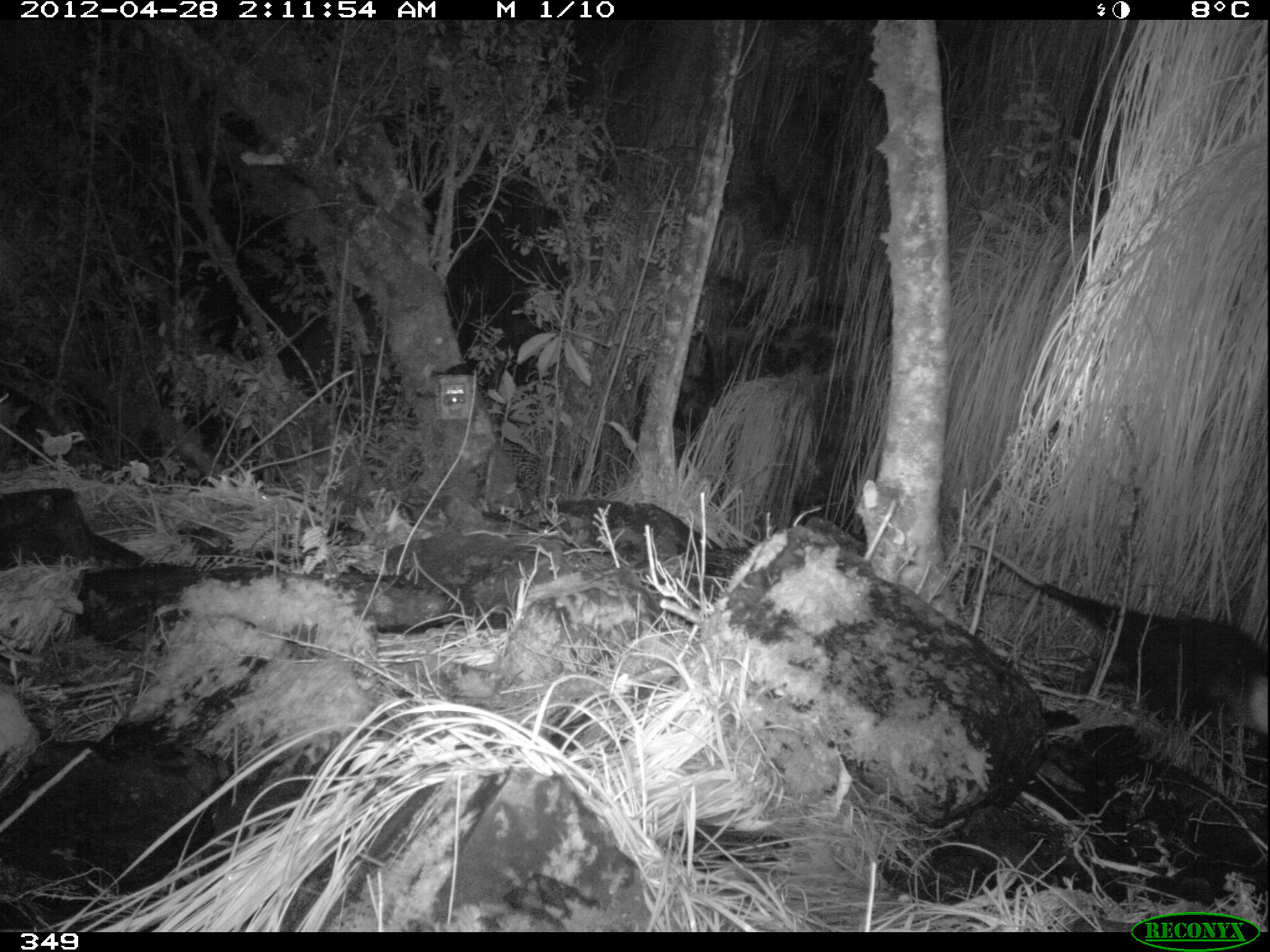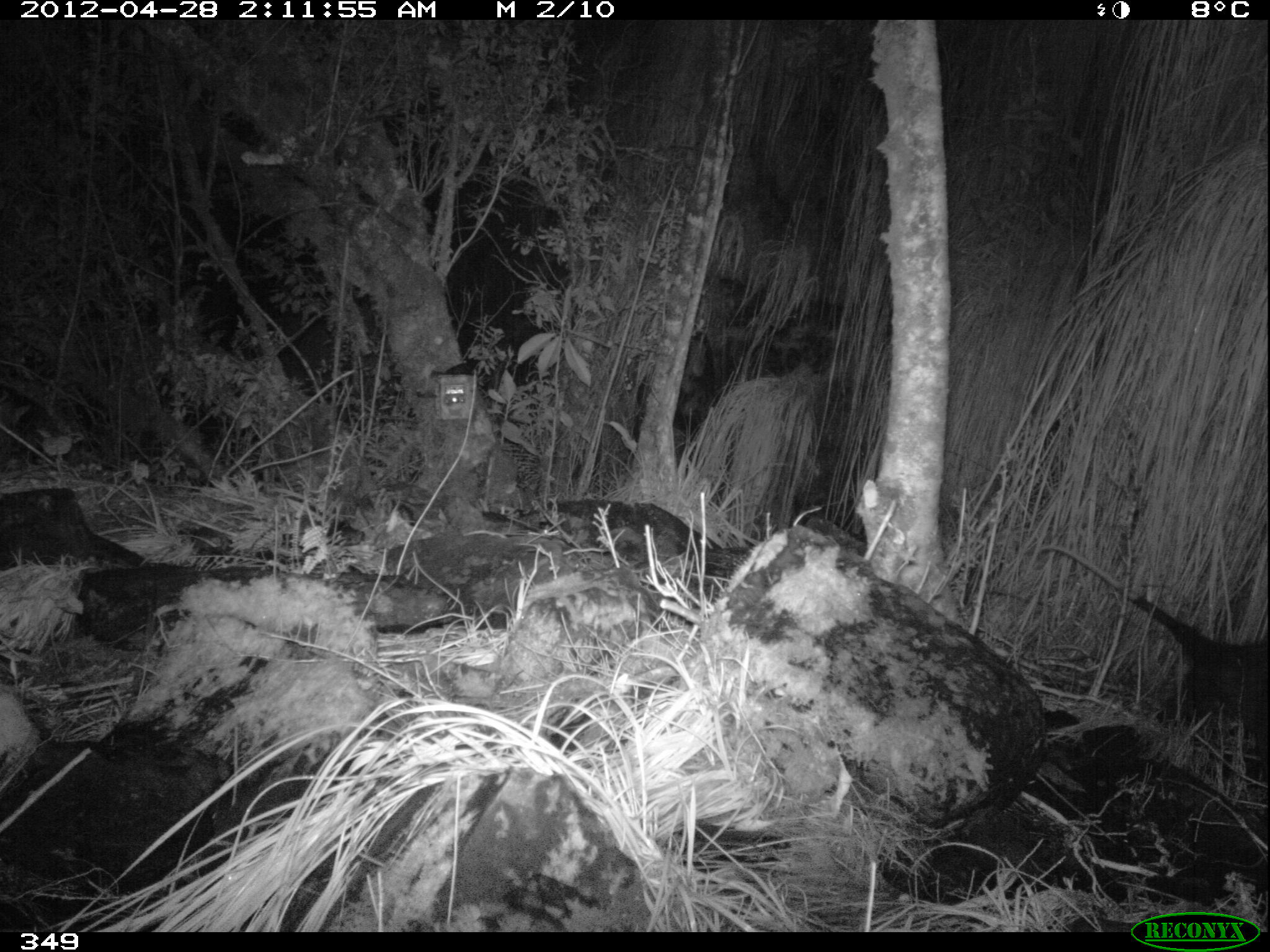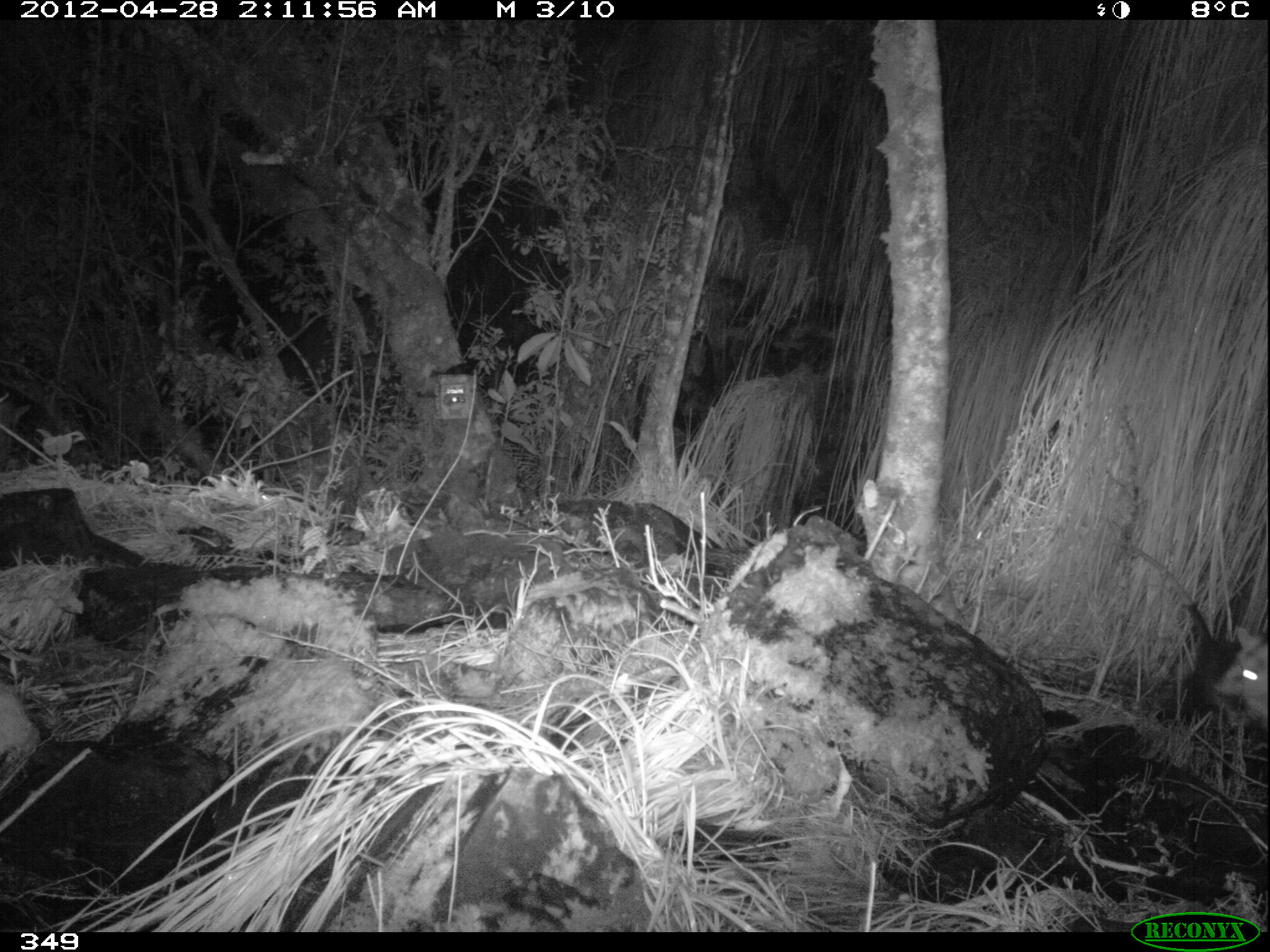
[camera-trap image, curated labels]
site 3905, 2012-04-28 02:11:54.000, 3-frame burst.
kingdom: Animalia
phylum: Chordata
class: Mammalia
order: Didelphimorphia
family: Didelphidae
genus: Didelphis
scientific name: Didelphis pernigra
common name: andean white-eared opossum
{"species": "Didelphis pernigra (andean white-eared opossum)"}